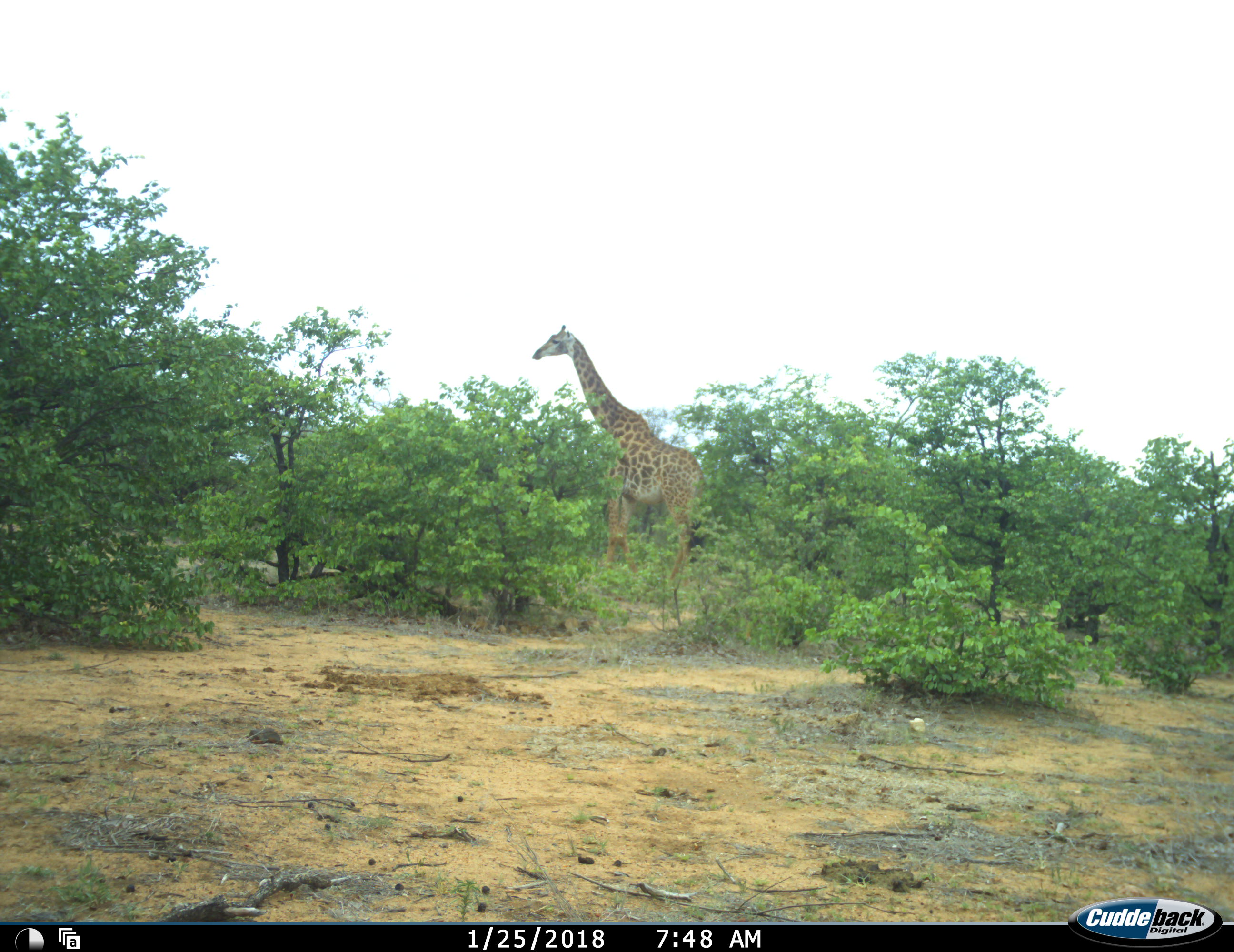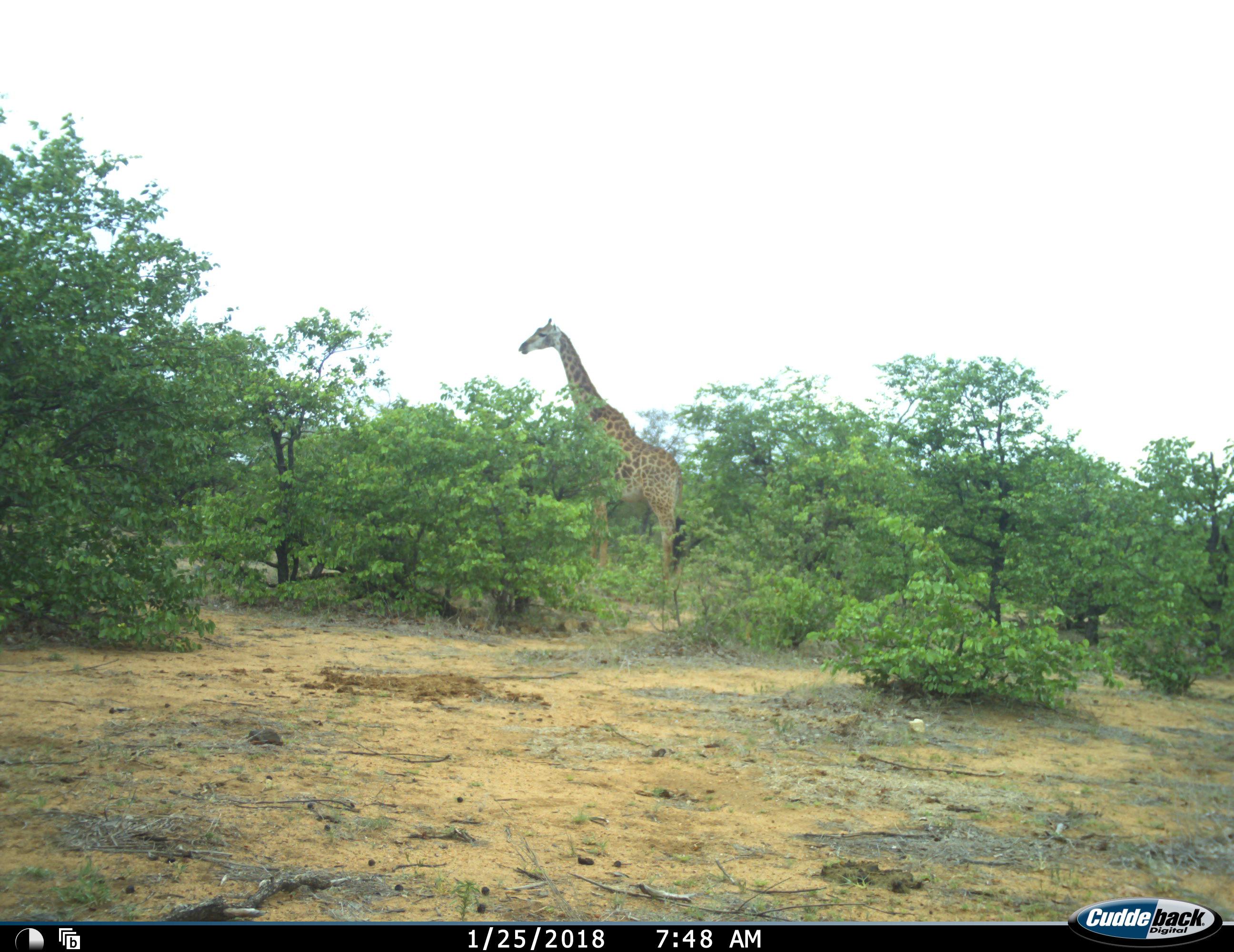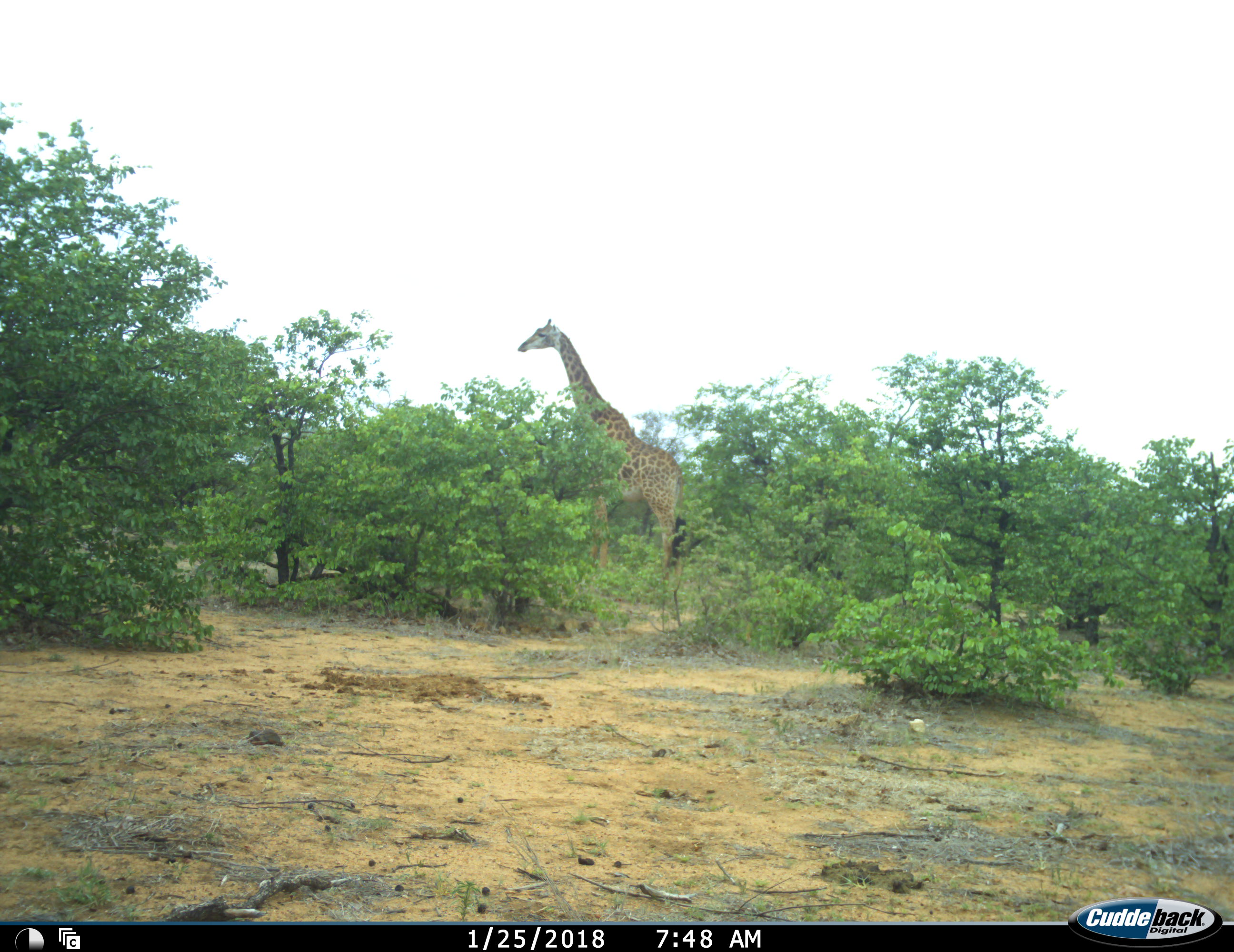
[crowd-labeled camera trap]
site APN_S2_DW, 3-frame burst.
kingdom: Animalia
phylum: Chordata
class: Mammalia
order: Artiodactyla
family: Giraffidae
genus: Giraffa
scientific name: Giraffa camelopardalis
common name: giraffe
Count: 1.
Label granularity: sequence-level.